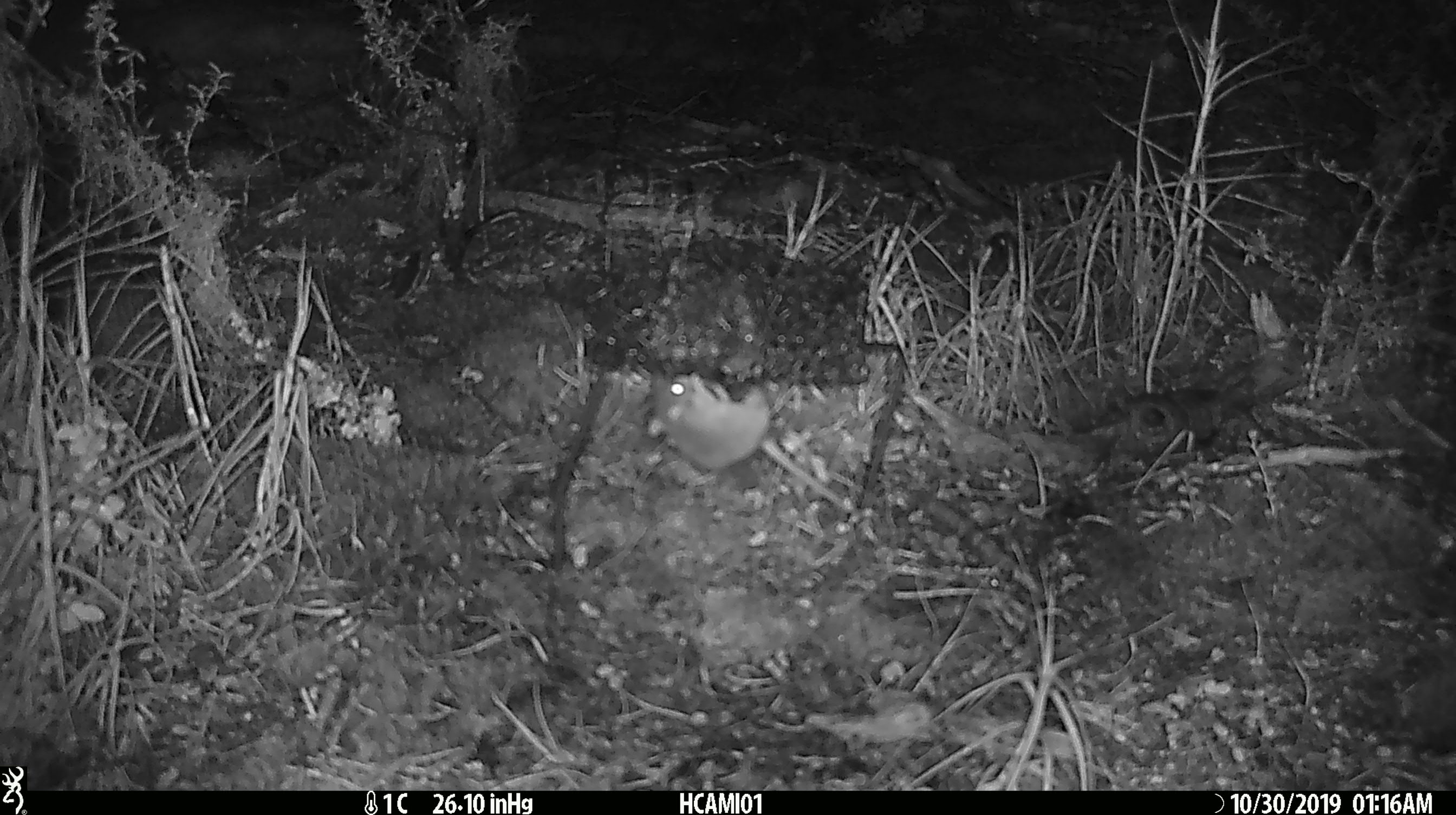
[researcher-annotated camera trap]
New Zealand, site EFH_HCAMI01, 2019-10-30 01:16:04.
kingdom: Animalia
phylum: Chordata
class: Mammalia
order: Rodentia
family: Muridae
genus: Mus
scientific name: Mus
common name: mouse